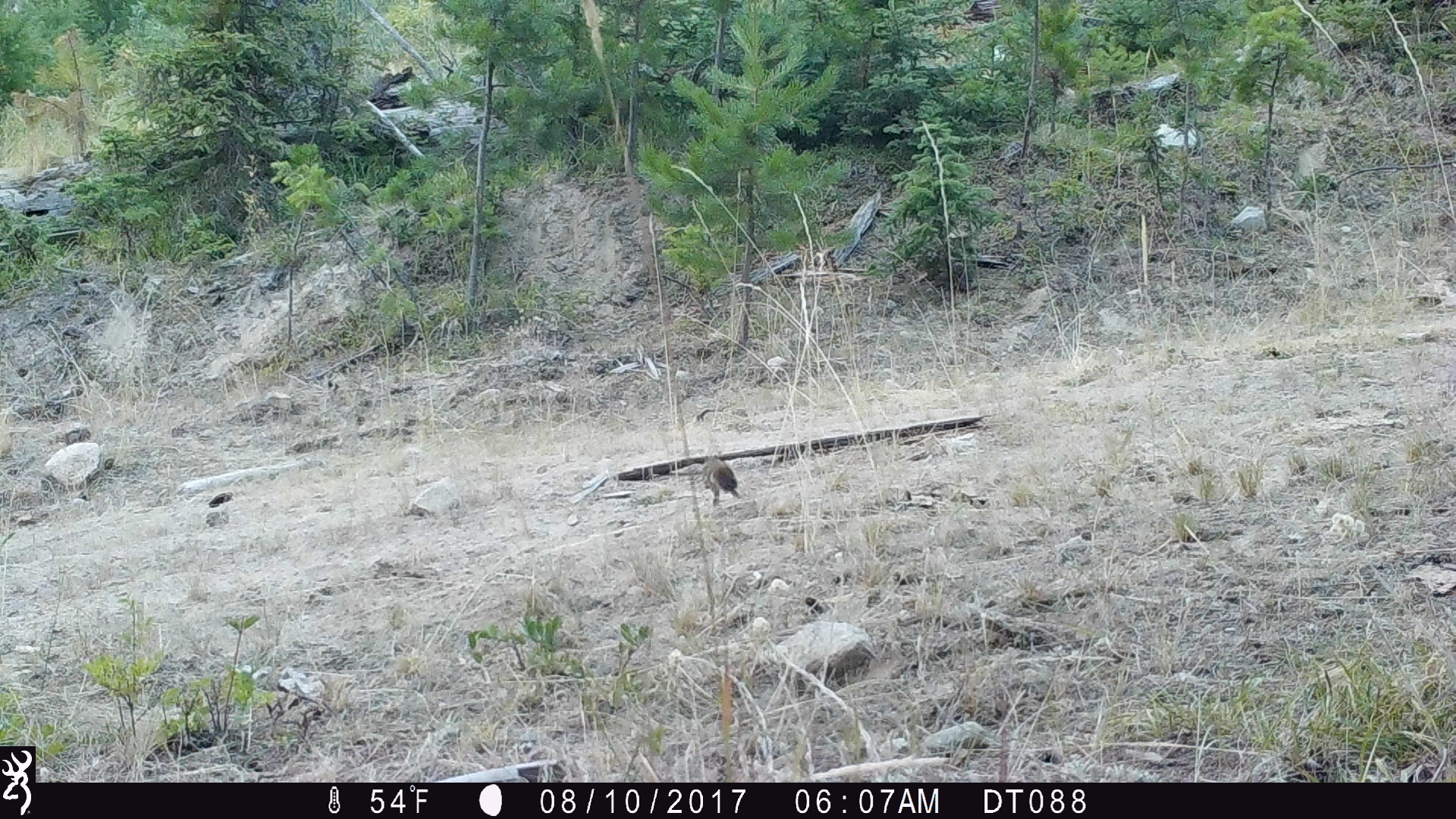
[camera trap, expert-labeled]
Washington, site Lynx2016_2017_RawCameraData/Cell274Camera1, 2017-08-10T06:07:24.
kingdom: Animalia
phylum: Chordata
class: Mammalia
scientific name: Mammalia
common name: small mammal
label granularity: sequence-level